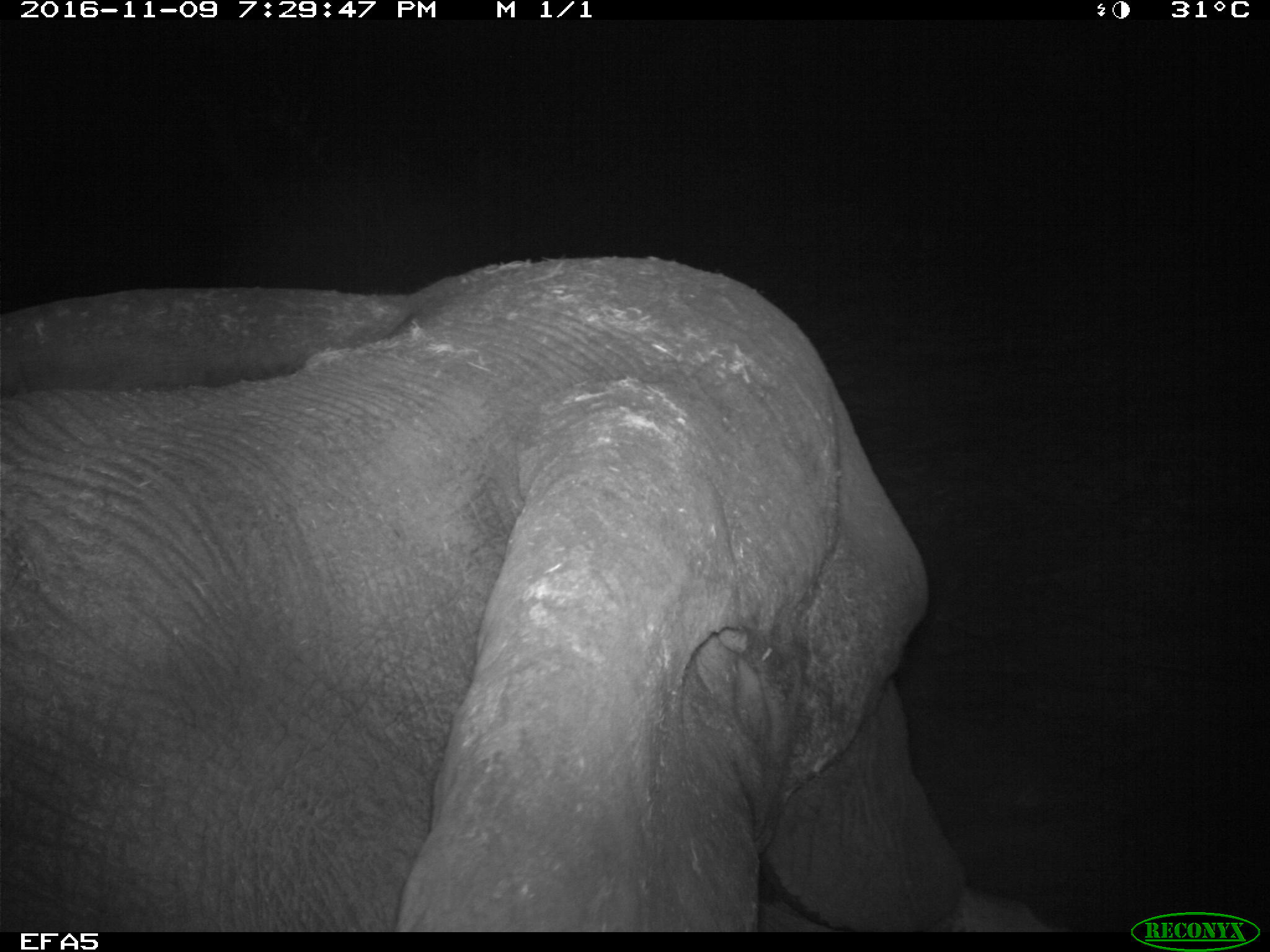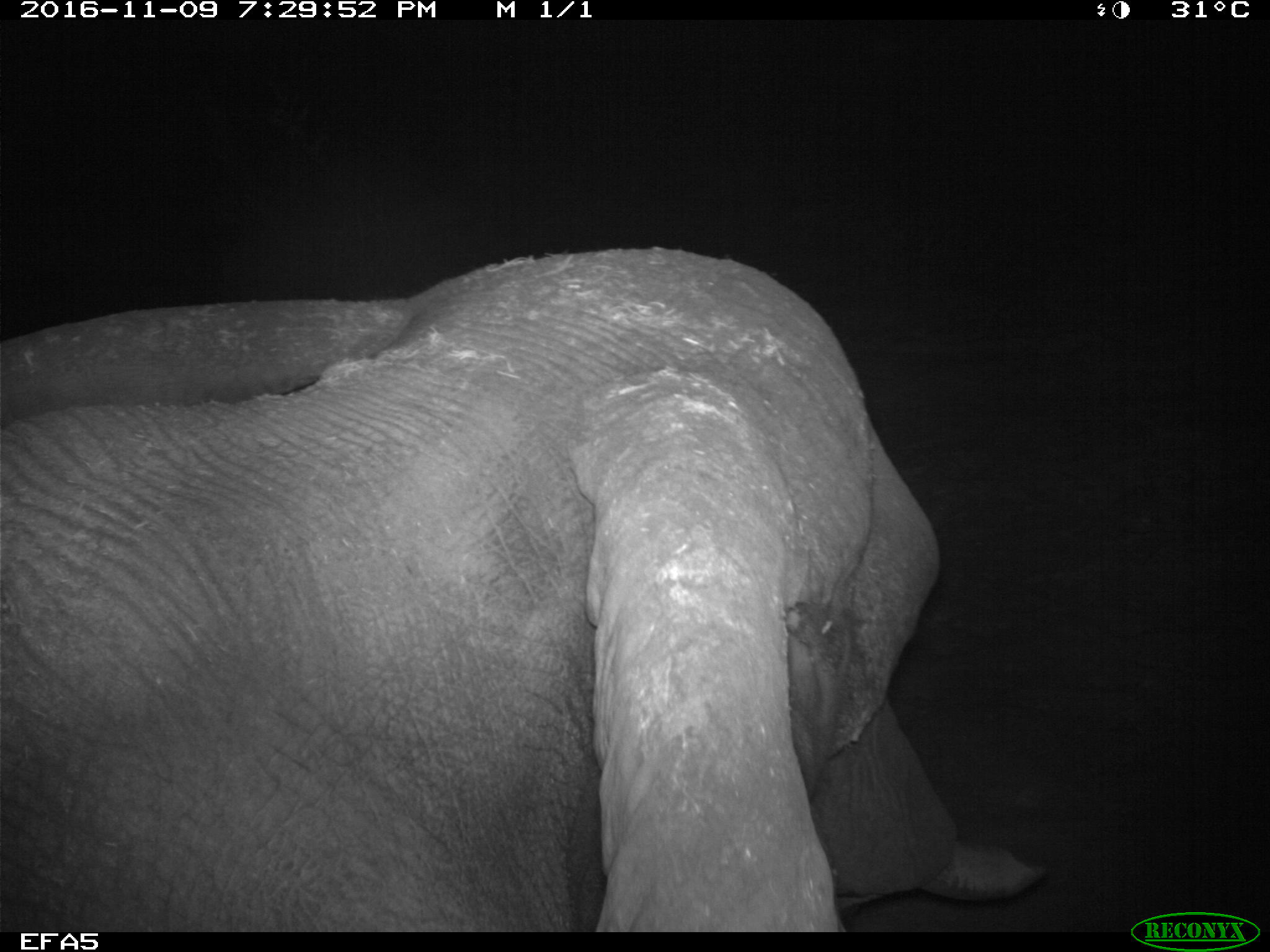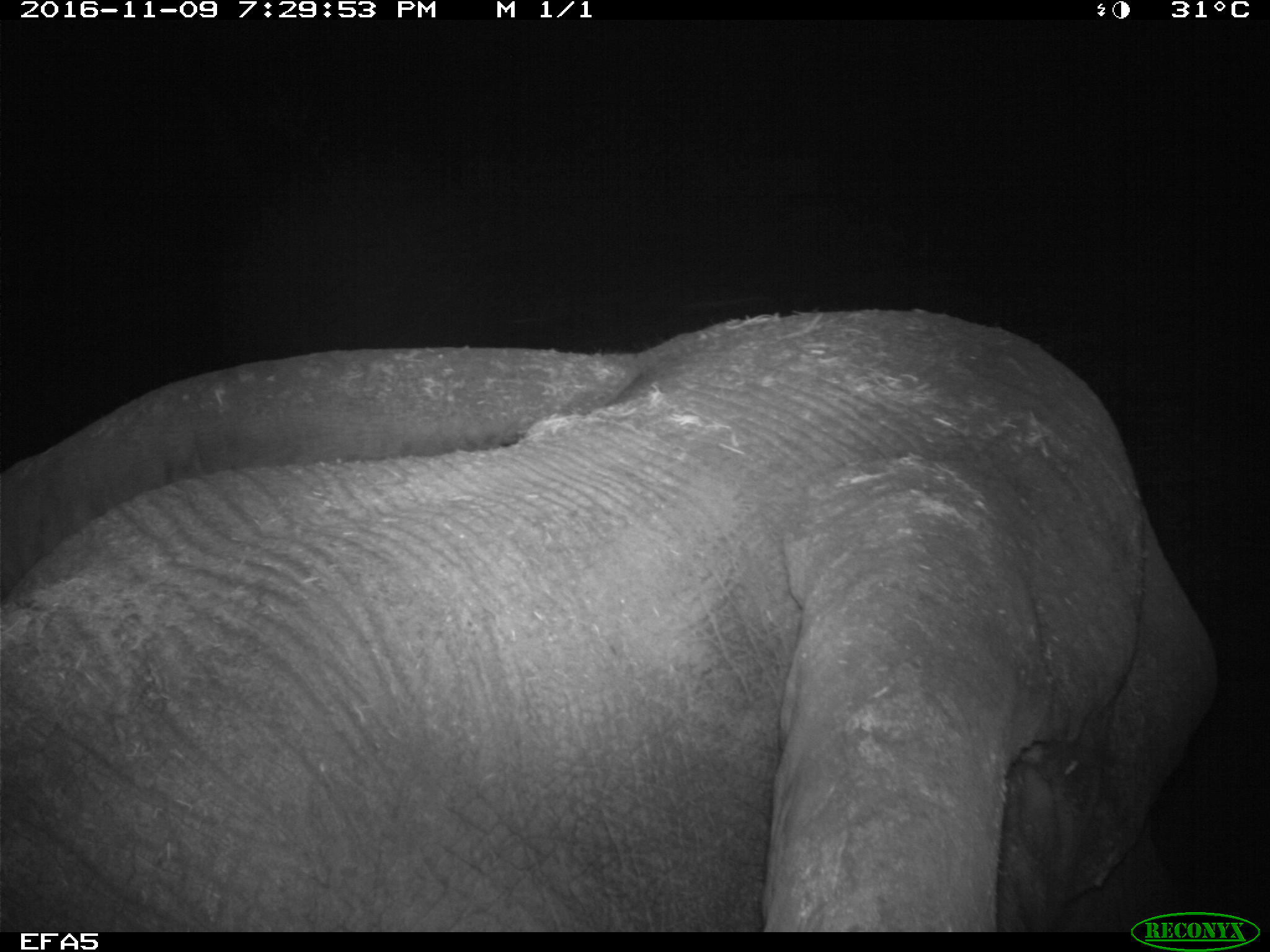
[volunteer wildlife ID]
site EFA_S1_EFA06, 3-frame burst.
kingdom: Animalia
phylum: Chordata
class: Mammalia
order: Proboscidea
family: Elephantidae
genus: Loxodonta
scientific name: Loxodonta africana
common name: african bush elephant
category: elephant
Elephant (african bush elephant) (Loxodonta africana), count 1. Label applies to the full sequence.